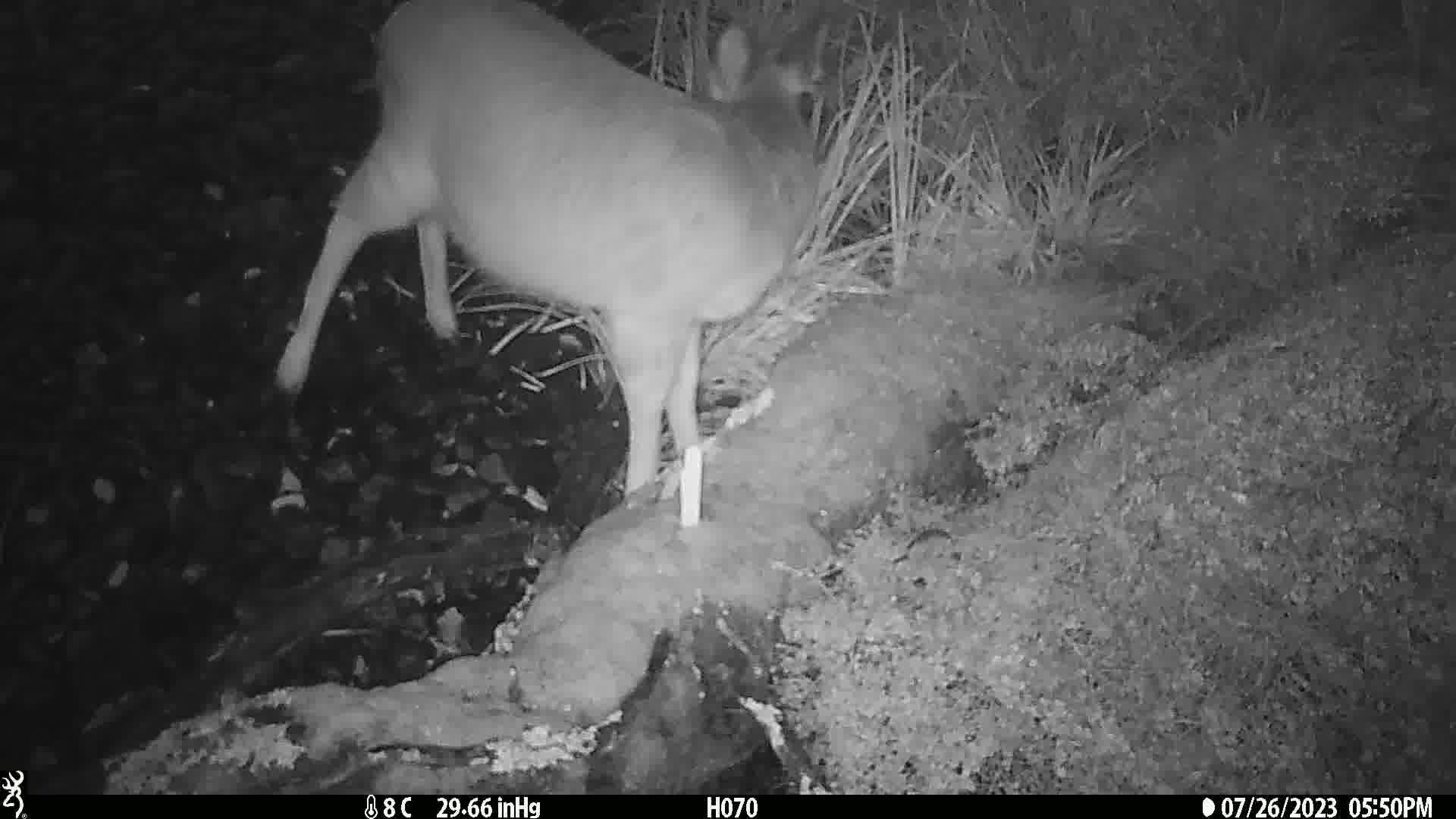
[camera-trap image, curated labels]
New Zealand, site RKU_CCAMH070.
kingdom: Animalia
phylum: Chordata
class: Mammalia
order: Artiodactyla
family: Cervidae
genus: Odocoileus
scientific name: Odocoileus virginianus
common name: white-tailed deer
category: white tailed deer